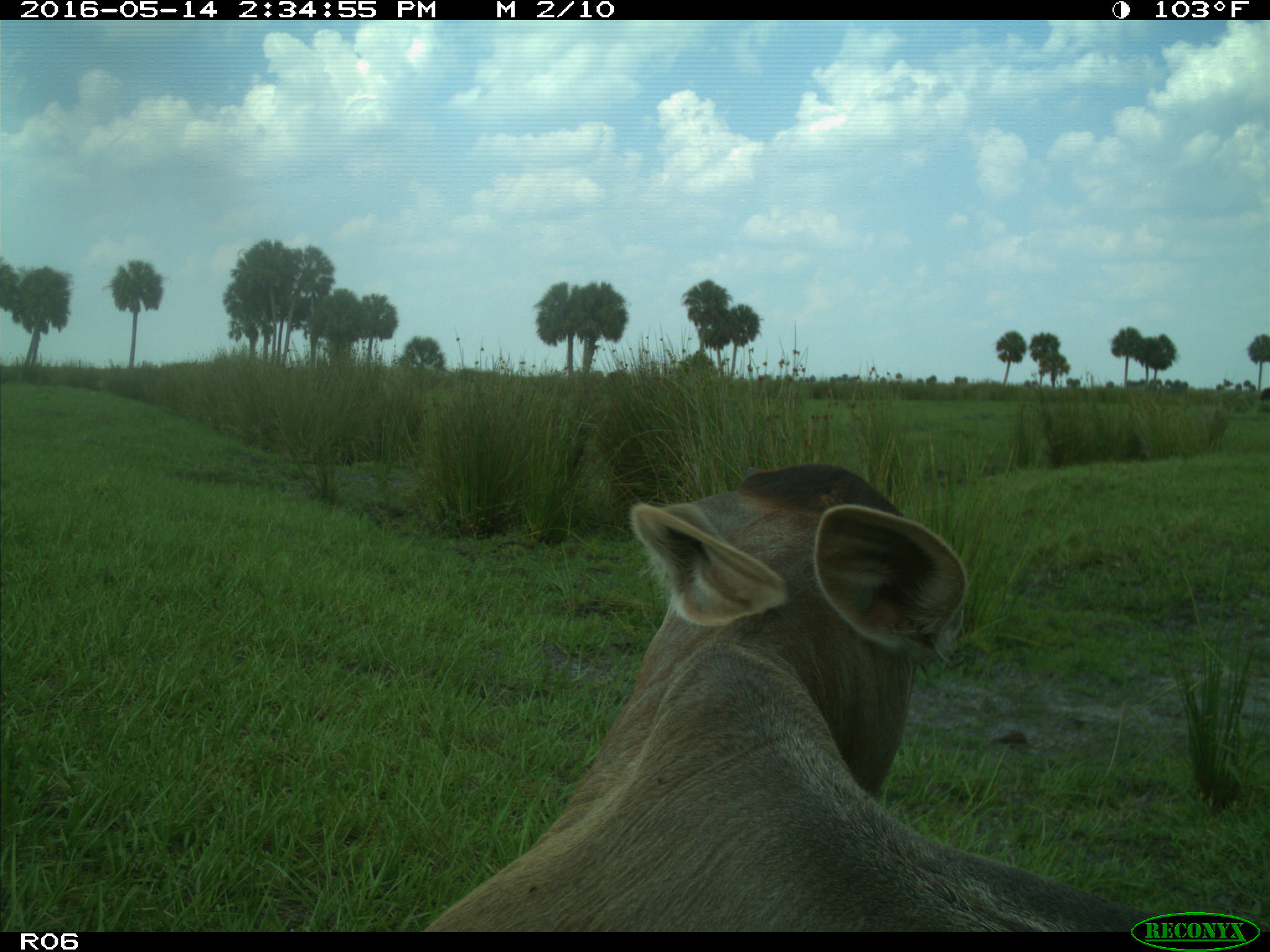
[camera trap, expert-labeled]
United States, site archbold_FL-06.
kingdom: Animalia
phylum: Chordata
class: Mammalia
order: Artiodactyla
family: Bovidae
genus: Bos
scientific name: Bos taurus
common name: domestic cow